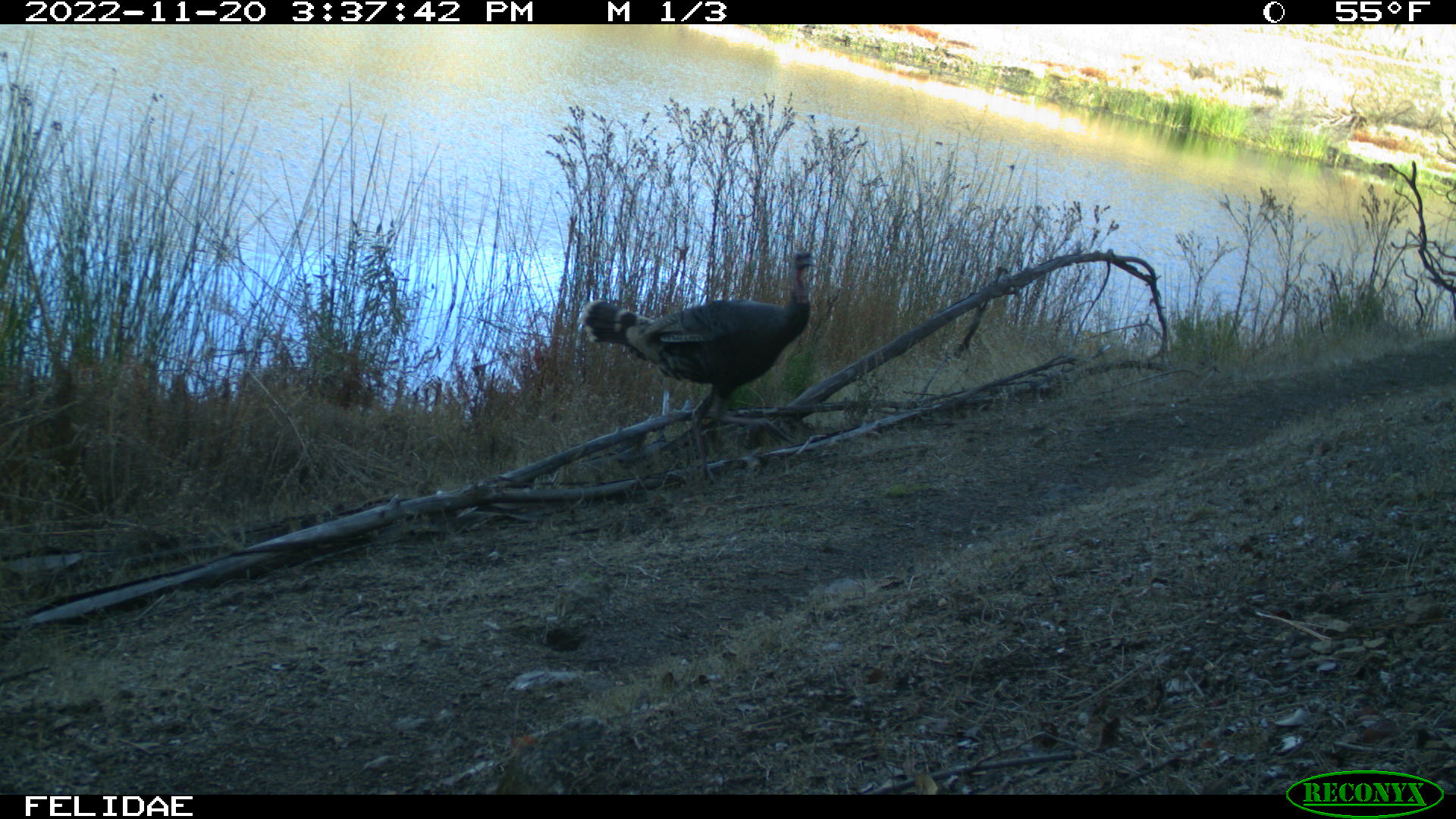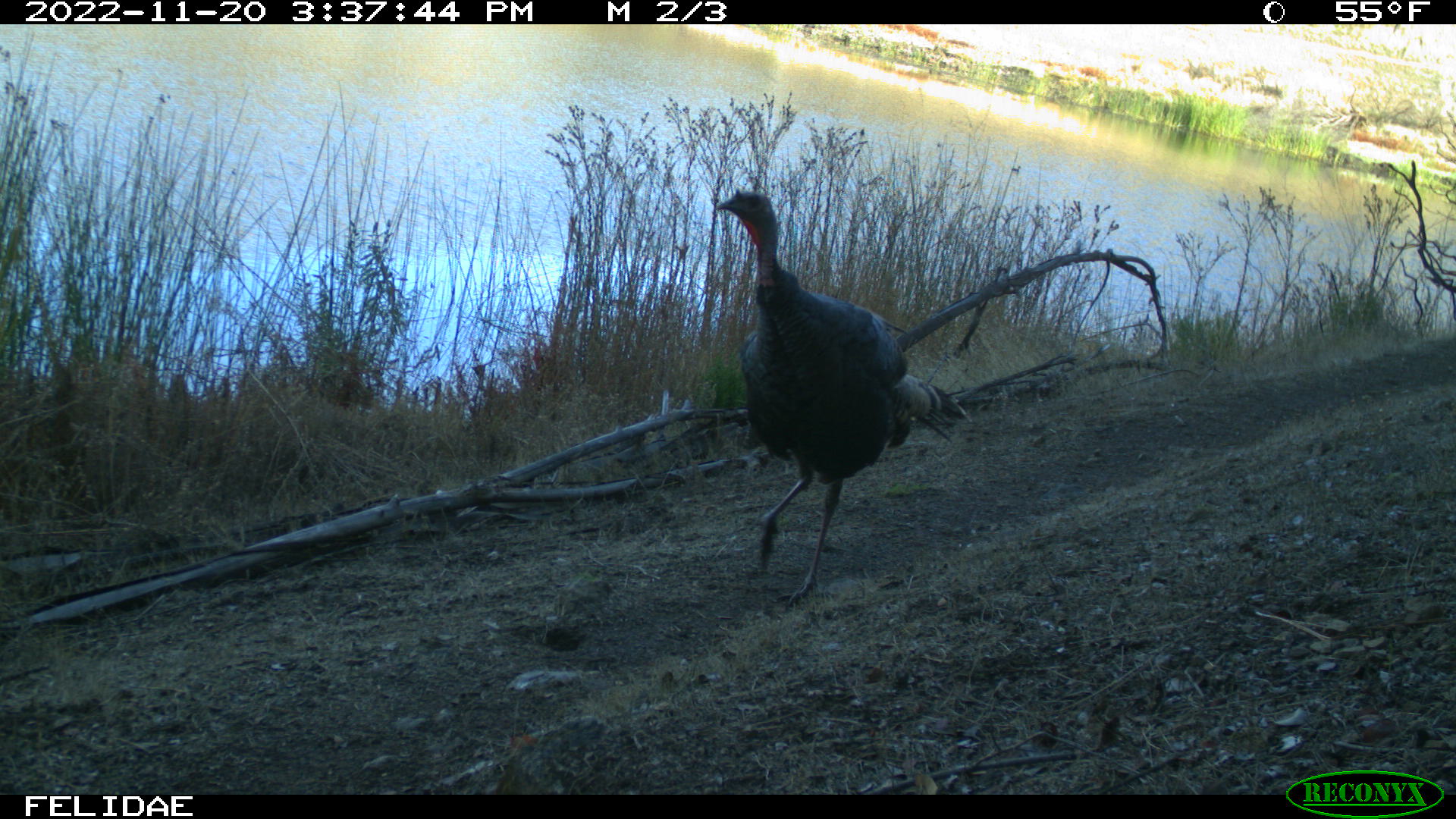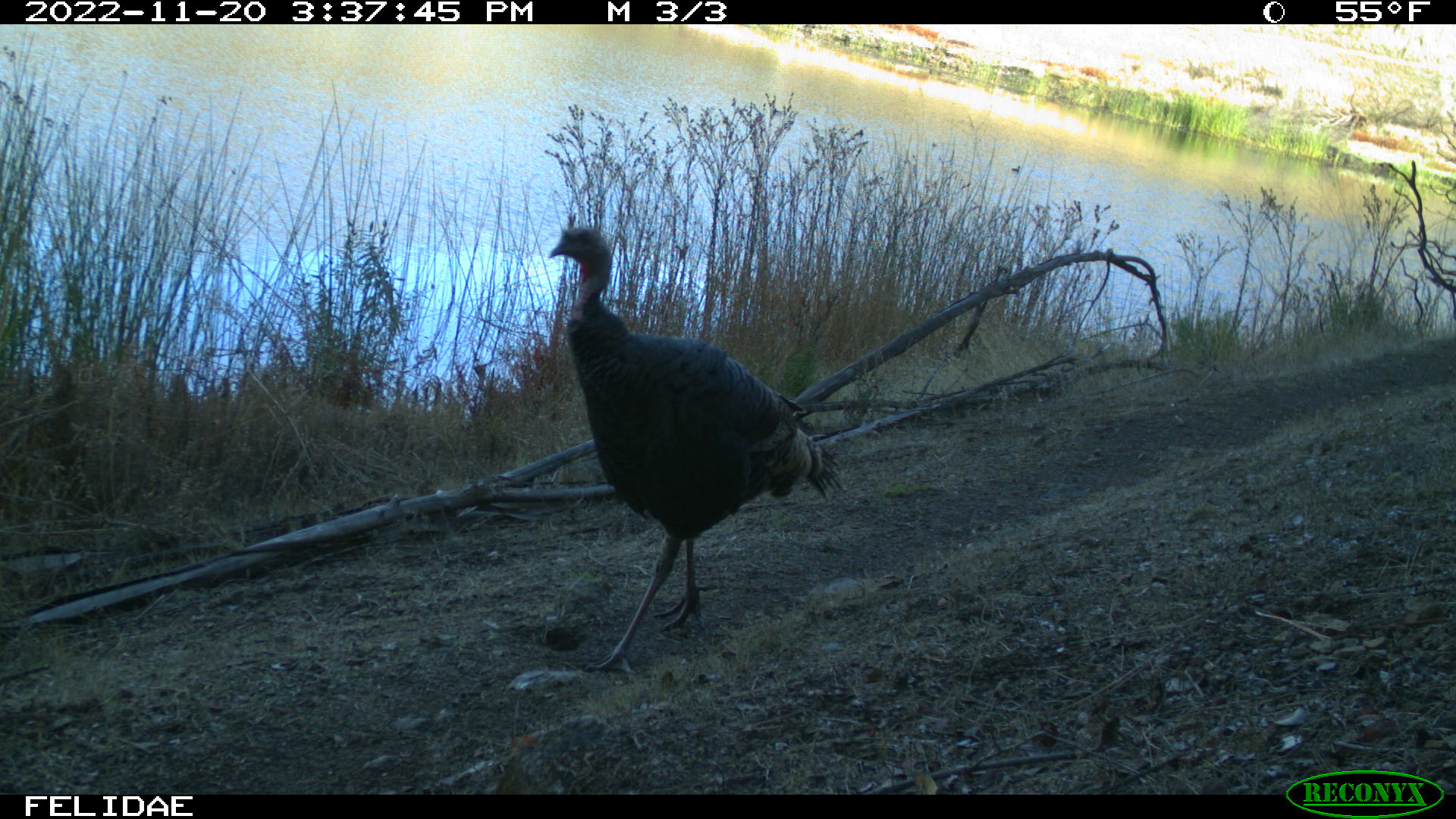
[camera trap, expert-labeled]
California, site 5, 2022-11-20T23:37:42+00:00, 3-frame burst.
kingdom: Animalia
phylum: Chordata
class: Aves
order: Galliformes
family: Phasianidae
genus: Meleagris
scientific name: Meleagris gallopavo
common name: turkey